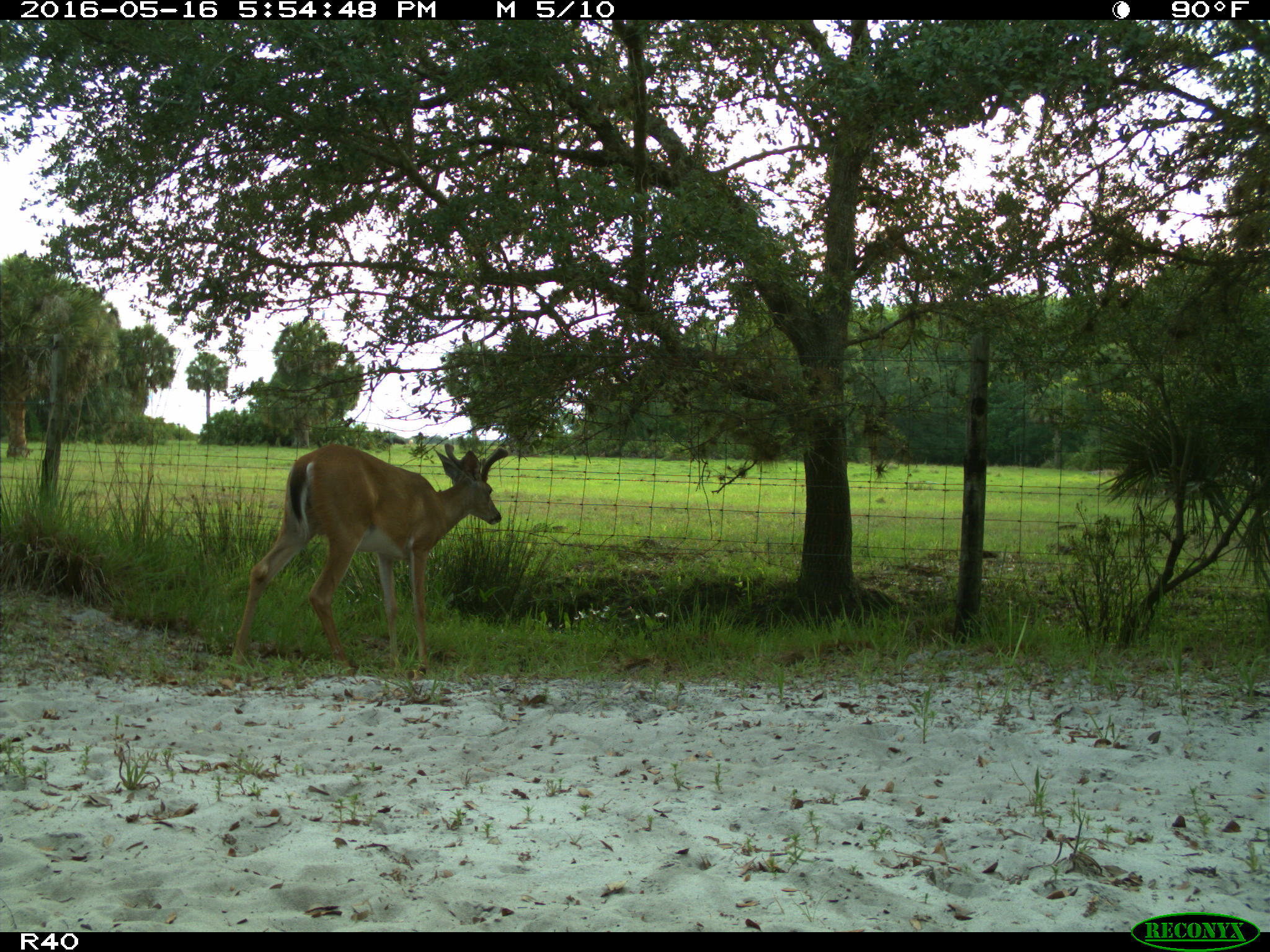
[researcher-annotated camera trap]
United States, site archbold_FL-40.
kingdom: Animalia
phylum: Chordata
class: Mammalia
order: Artiodactyla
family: Cervidae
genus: Odocoileus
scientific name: Odocoileus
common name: deer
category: unidentified deer